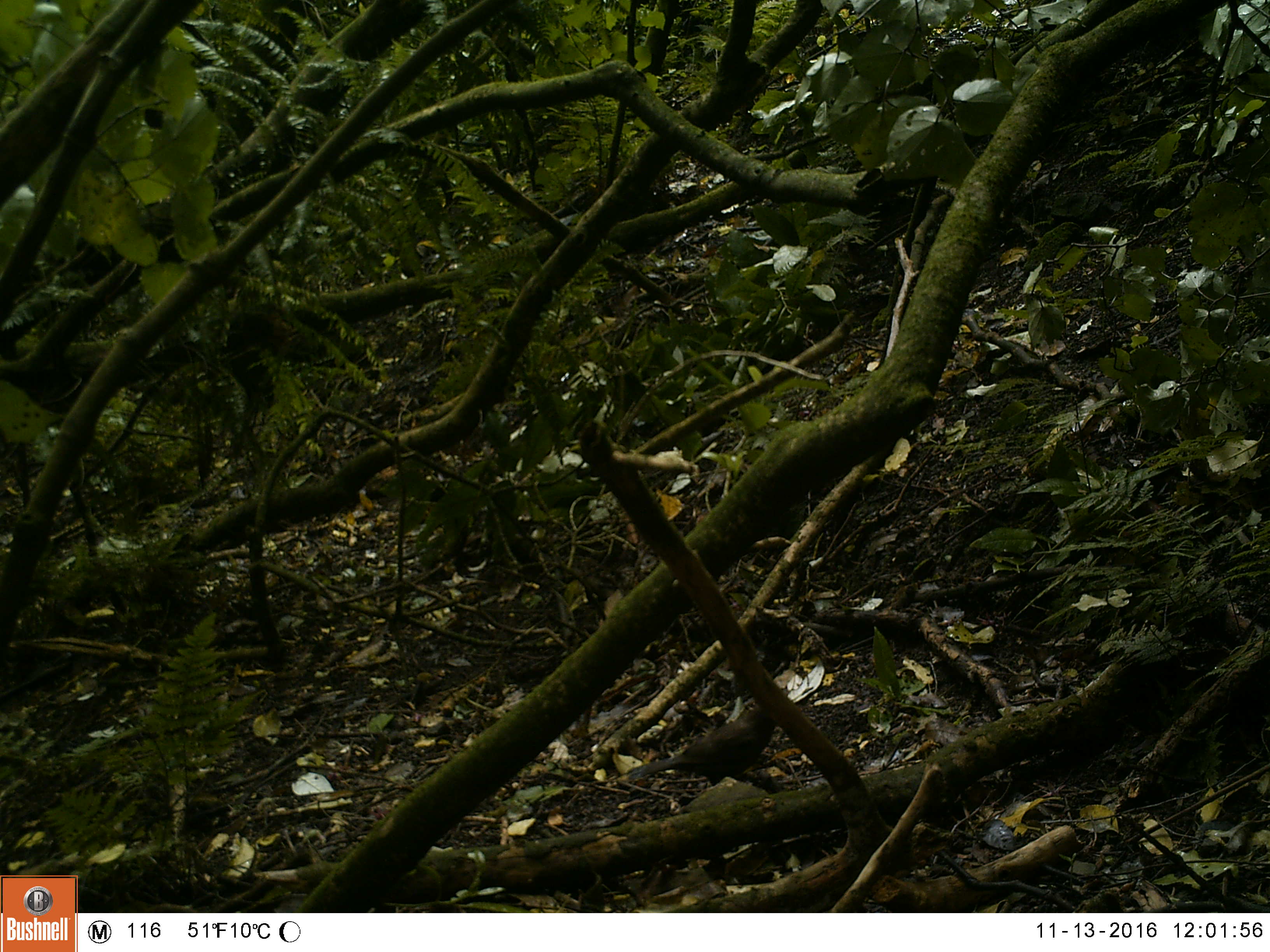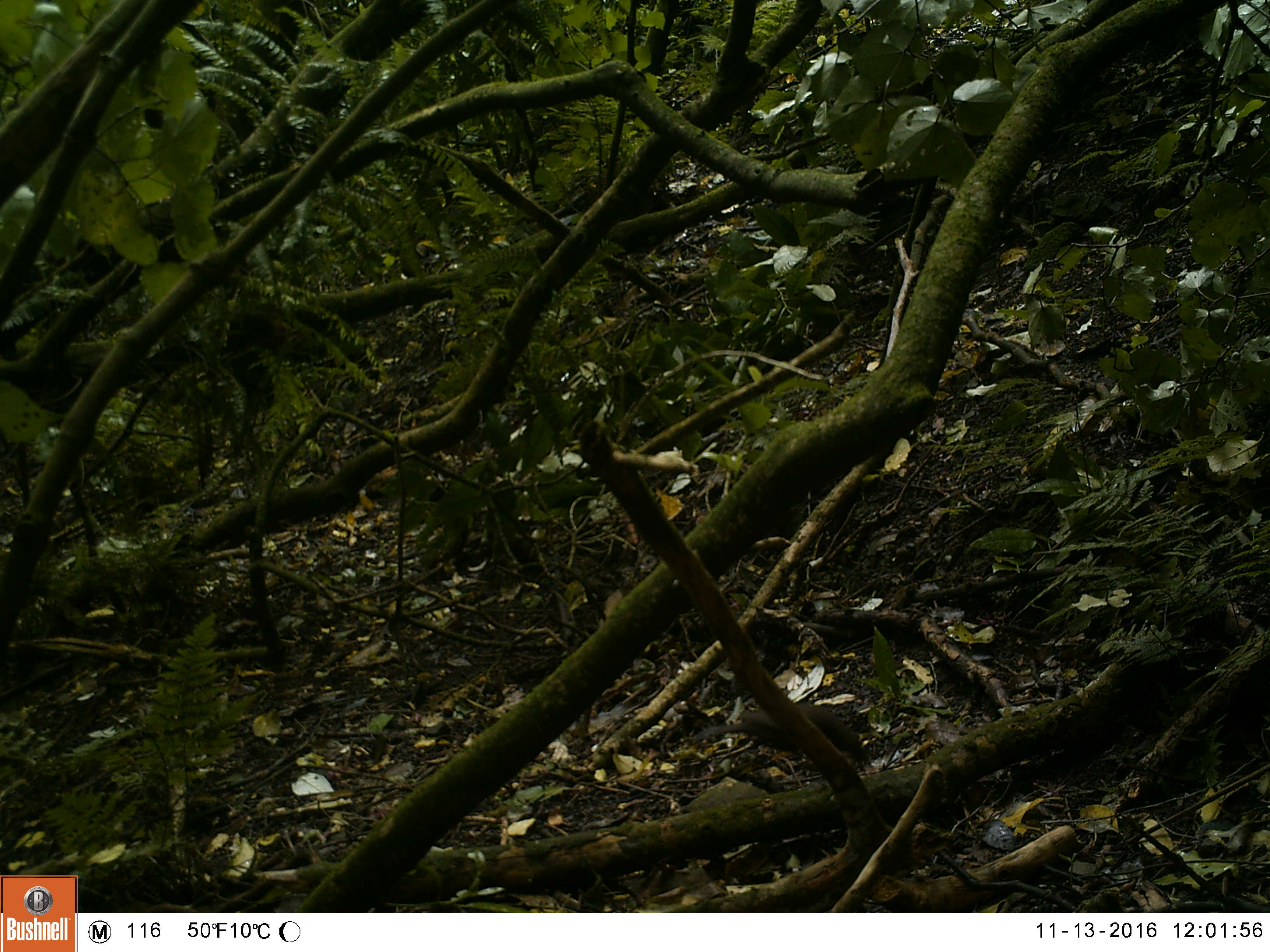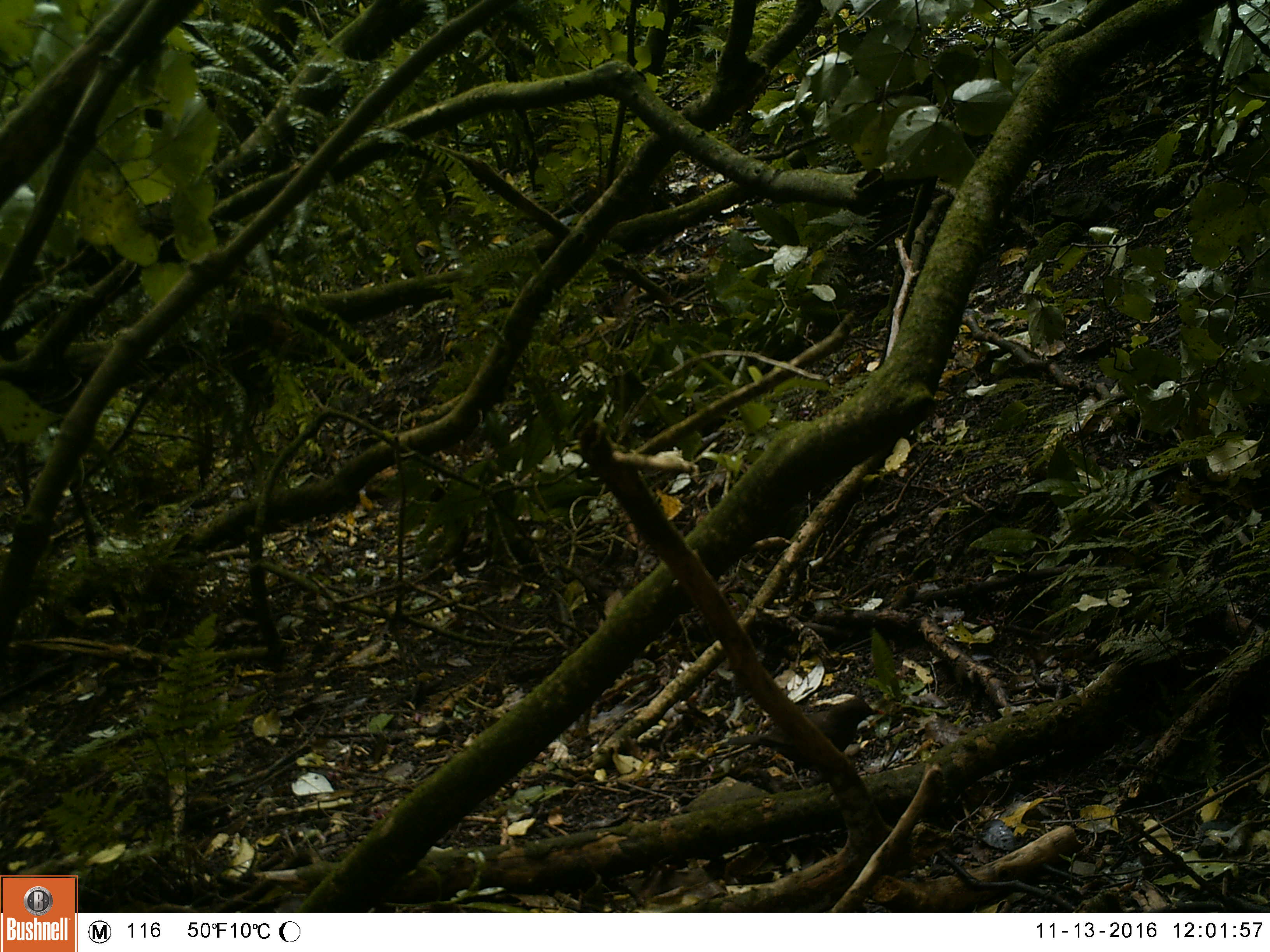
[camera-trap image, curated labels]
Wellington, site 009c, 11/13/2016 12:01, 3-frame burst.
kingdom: Animalia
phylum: Chordata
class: Aves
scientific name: Aves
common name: bird